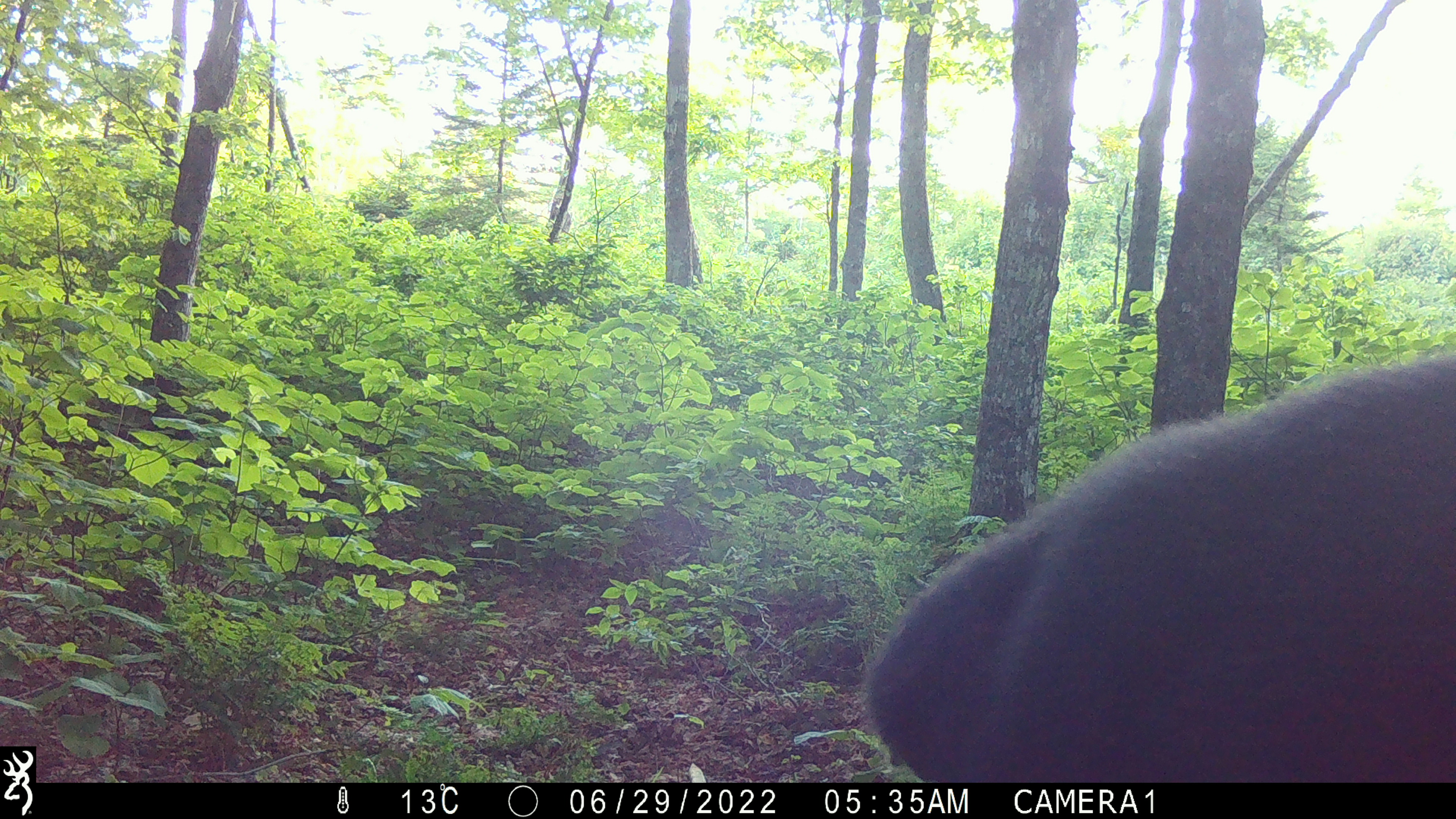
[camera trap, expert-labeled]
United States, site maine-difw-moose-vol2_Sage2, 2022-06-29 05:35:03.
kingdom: Animalia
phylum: Chordata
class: Mammalia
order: Artiodactyla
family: Cervidae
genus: Alces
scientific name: Alces alces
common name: moose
Moose (Alces alces).